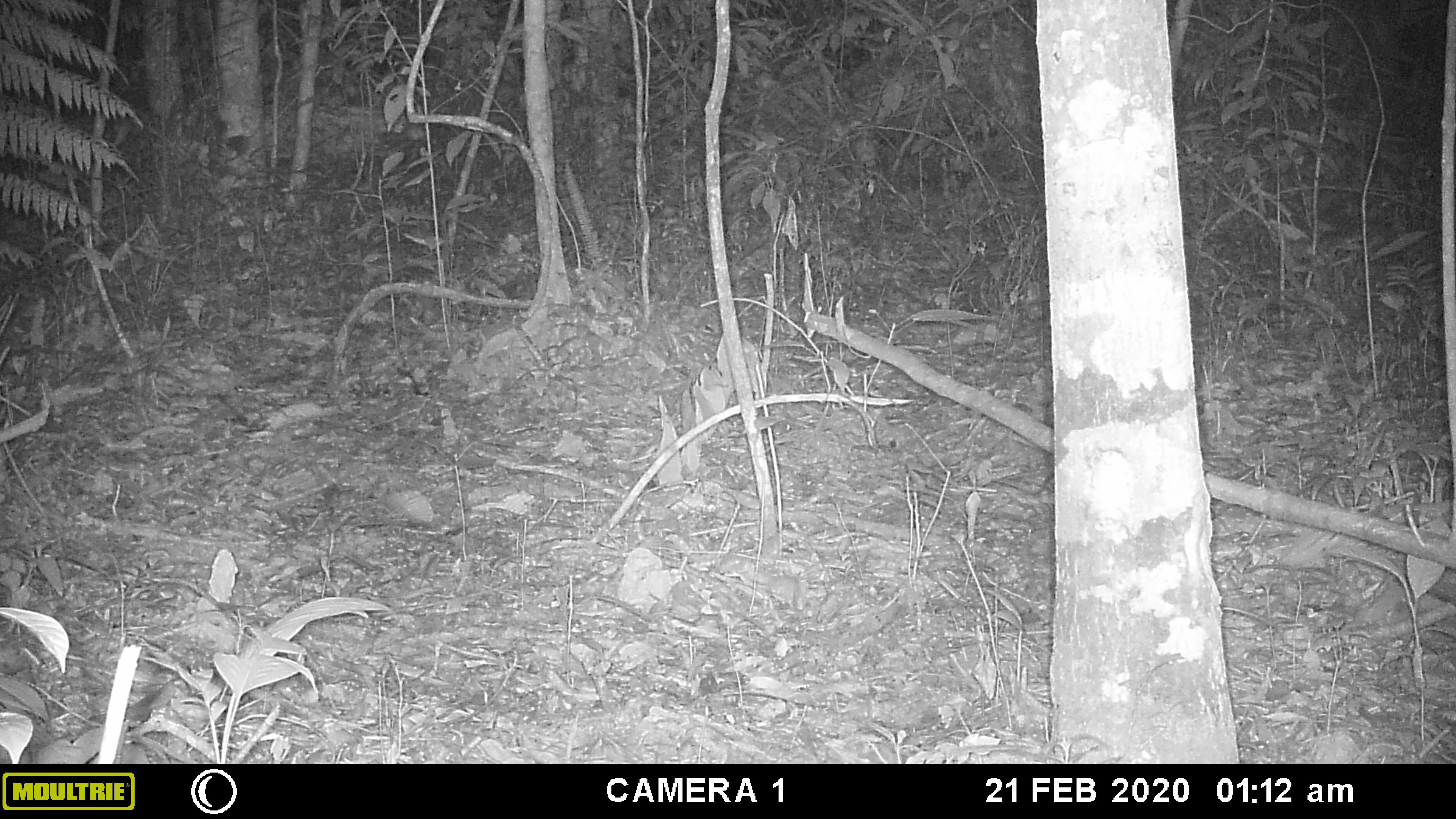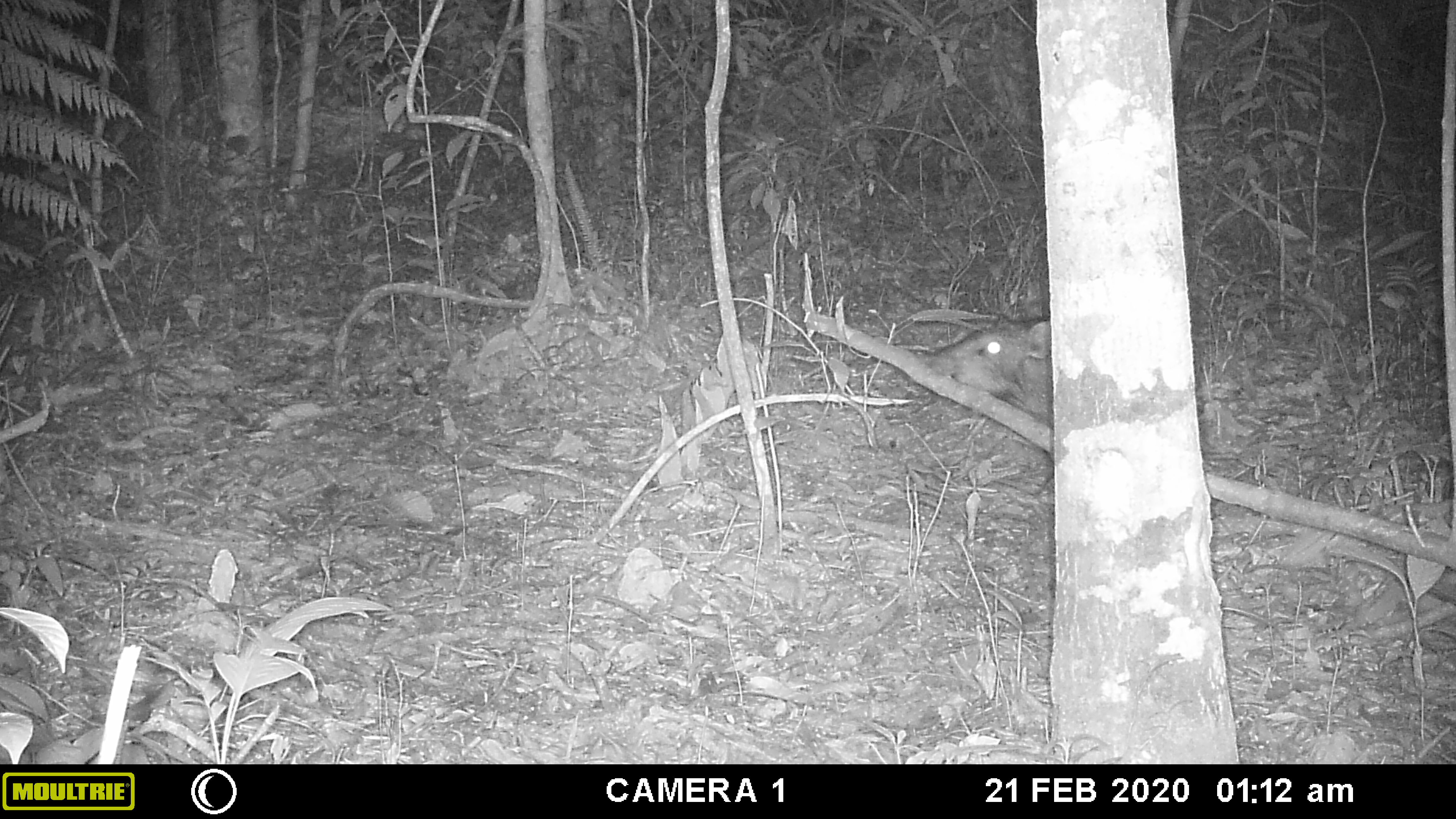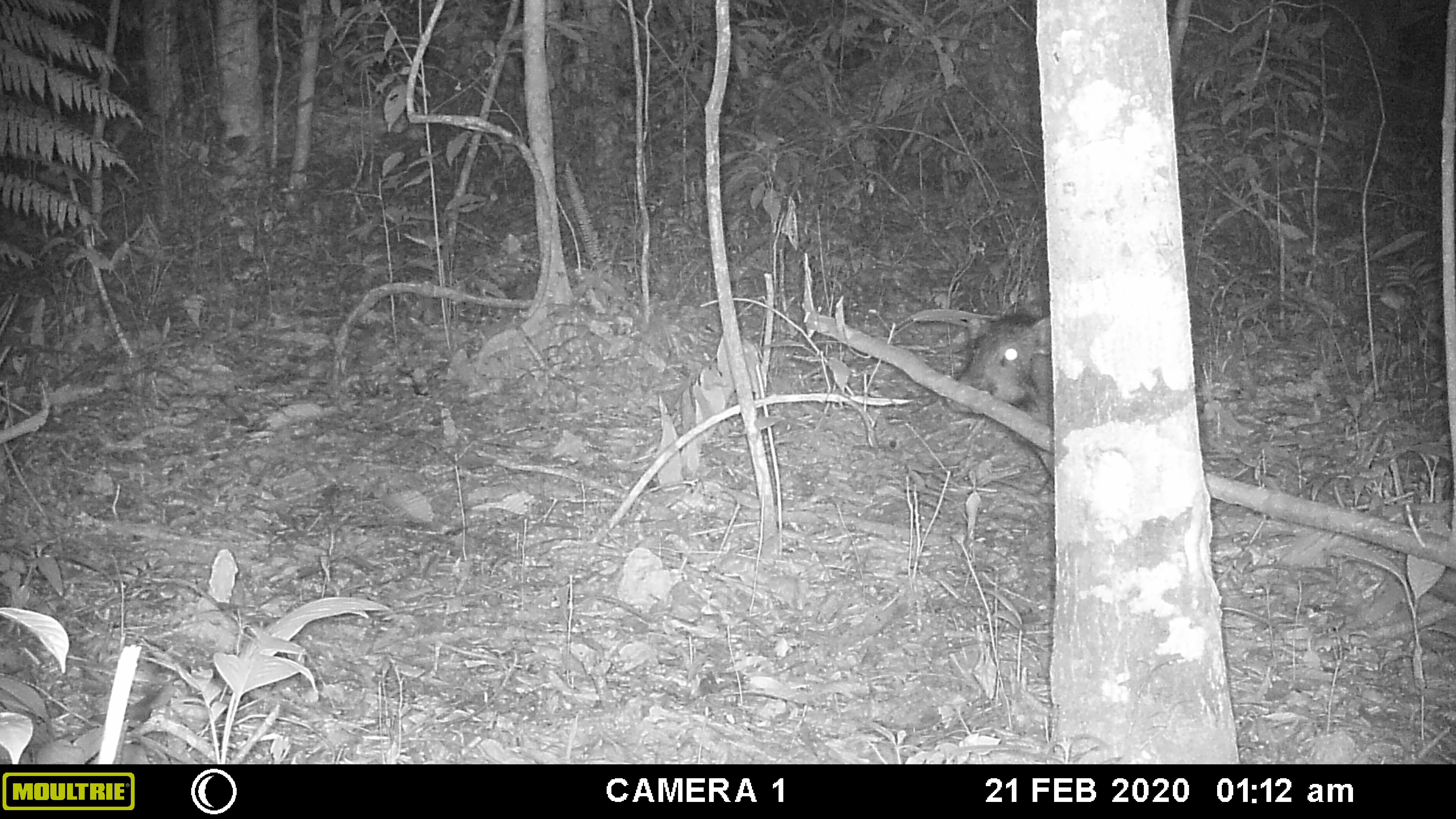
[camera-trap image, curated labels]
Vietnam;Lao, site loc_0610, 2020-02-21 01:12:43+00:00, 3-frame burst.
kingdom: Animalia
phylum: Chordata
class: Mammalia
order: Artiodactyla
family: Suidae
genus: Sus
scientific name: Sus scrofa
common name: eurasian wild pig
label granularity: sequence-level